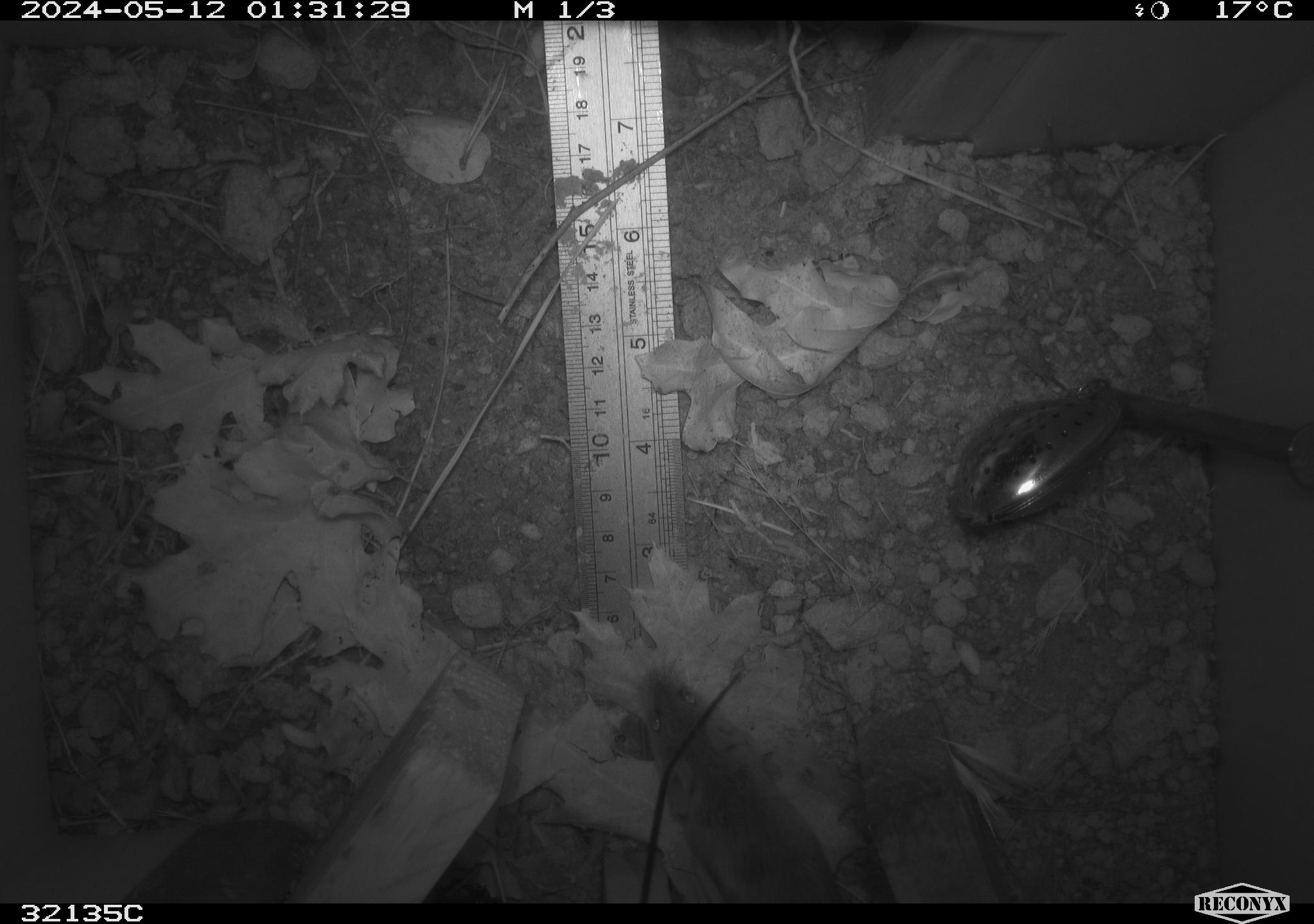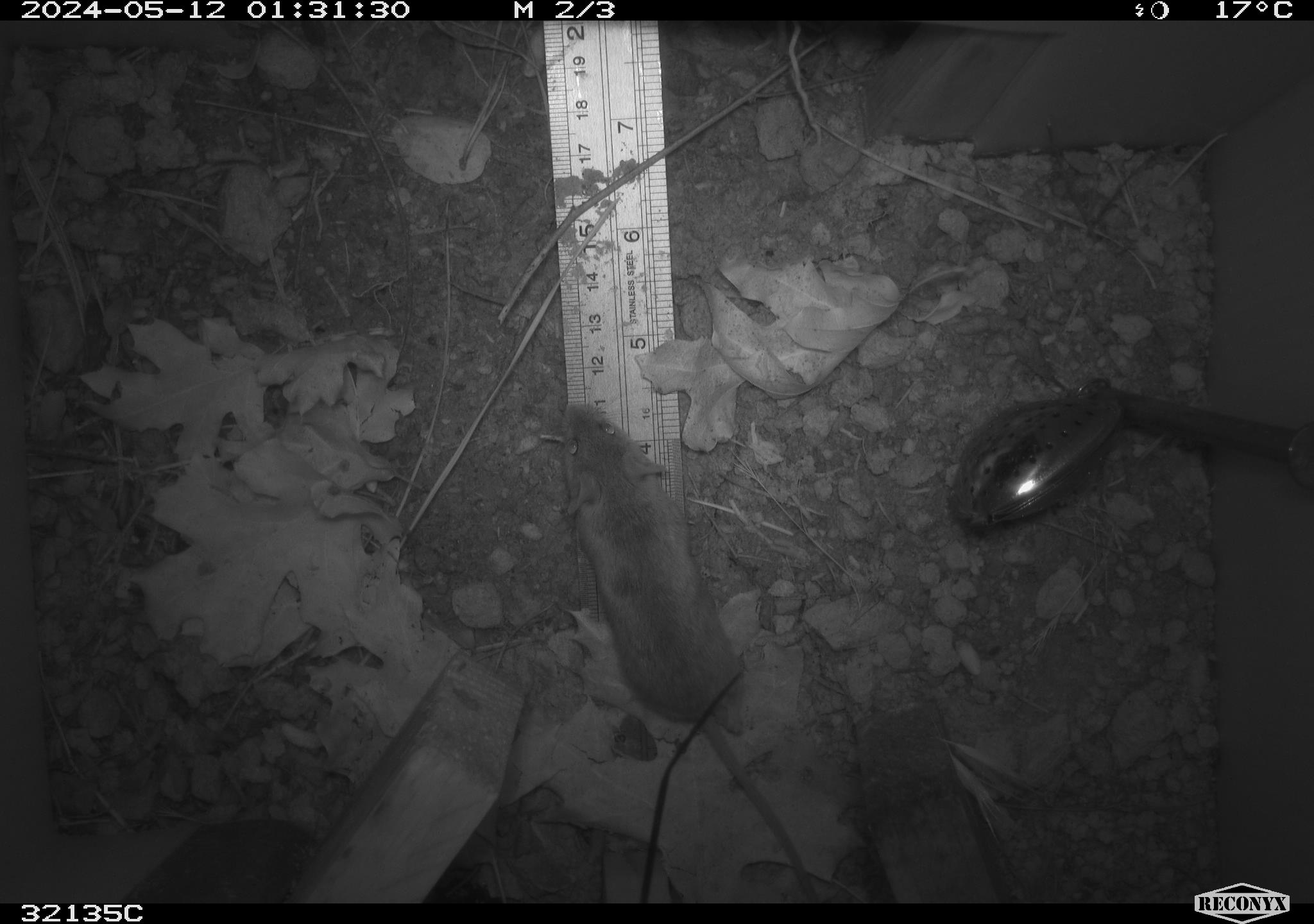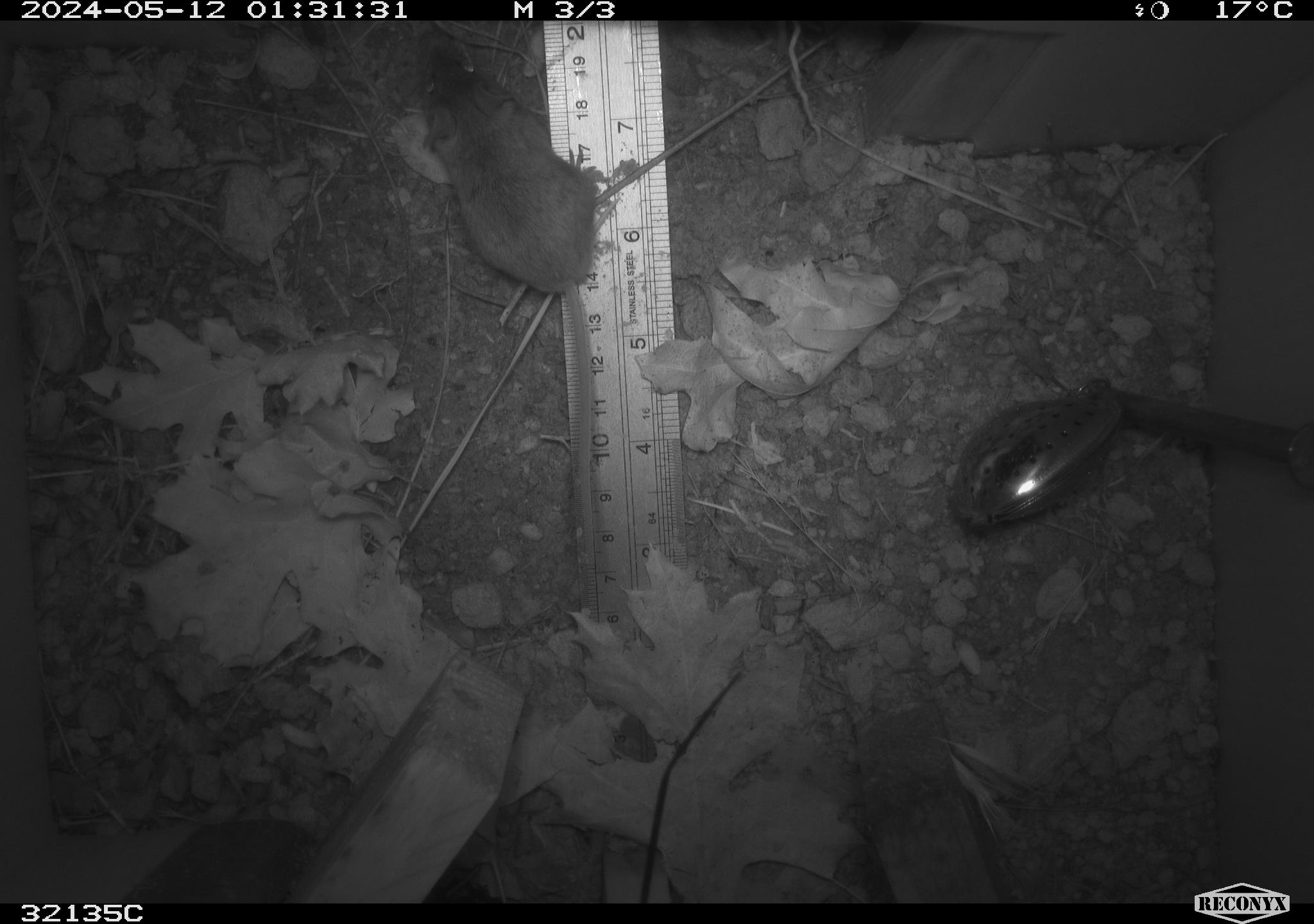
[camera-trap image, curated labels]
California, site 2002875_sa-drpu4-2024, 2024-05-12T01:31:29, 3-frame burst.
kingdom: Animalia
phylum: Chordata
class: Mammalia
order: Rodentia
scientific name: Rodentia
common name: mouse species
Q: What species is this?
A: Mouse species (Rodentia).